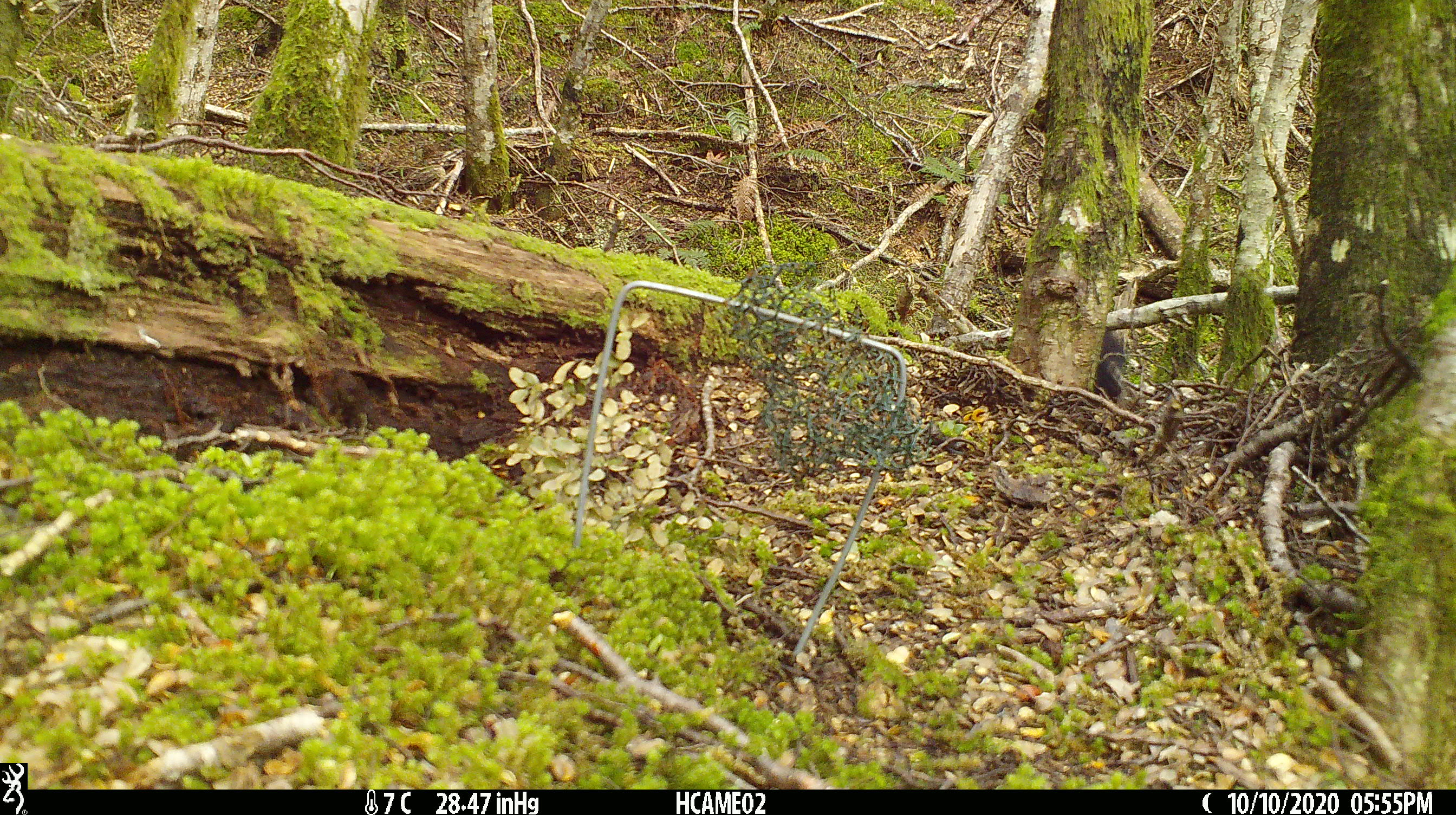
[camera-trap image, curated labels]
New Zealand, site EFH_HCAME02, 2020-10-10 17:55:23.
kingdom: Animalia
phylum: Chordata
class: Aves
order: Passeriformes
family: Turdidae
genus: Turdus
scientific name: Turdus merula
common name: eurasian blackbird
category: blackbird